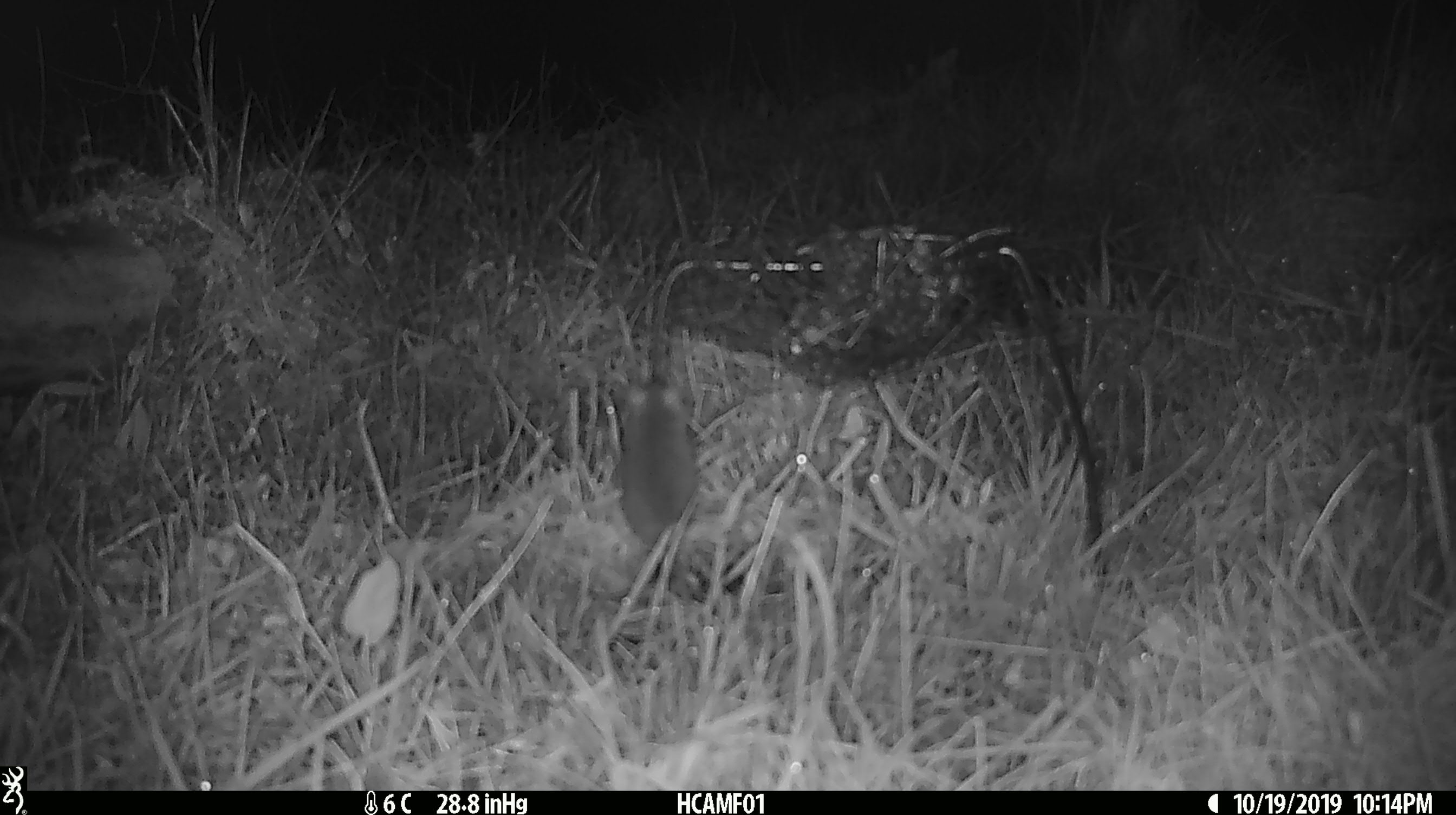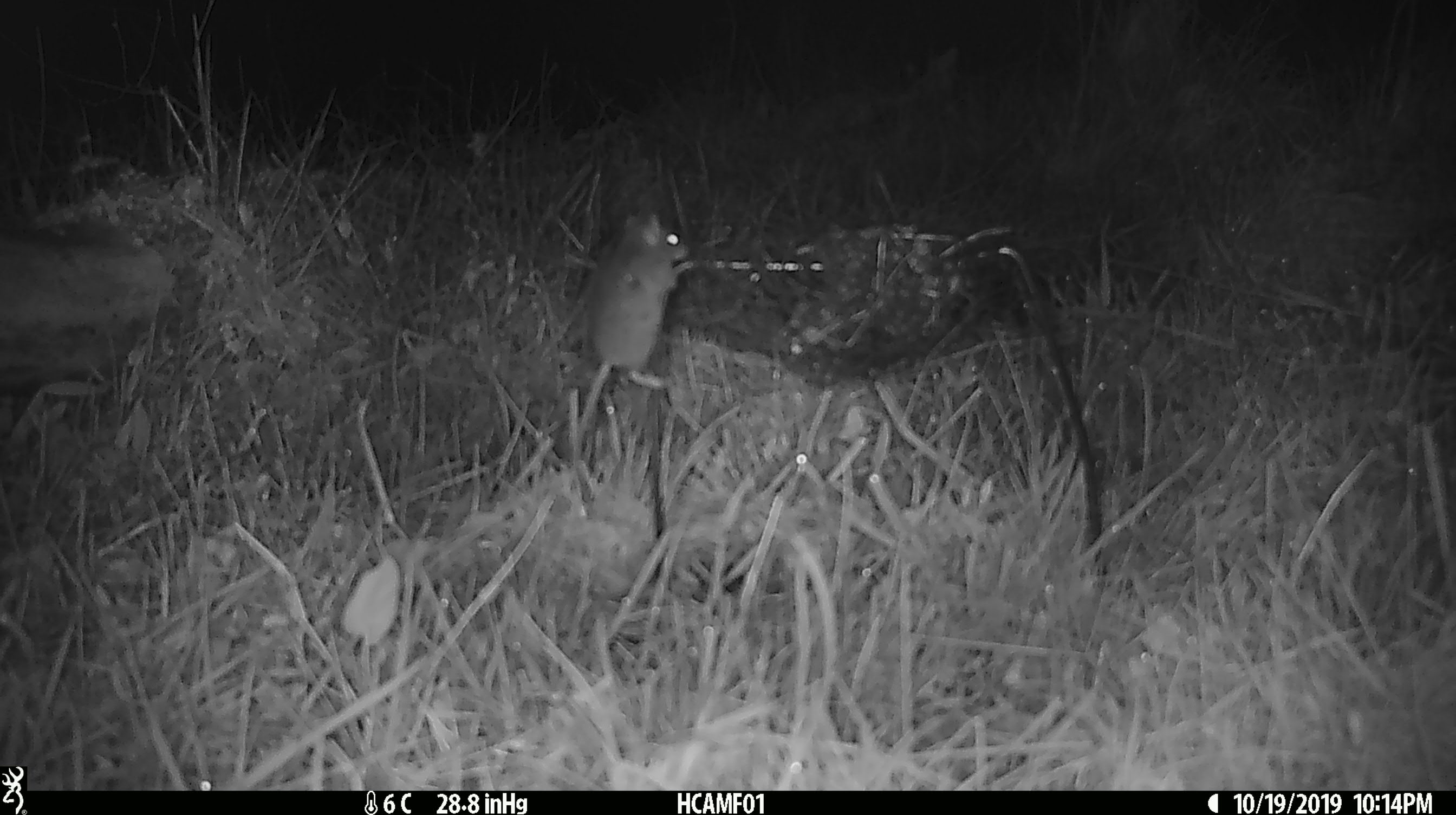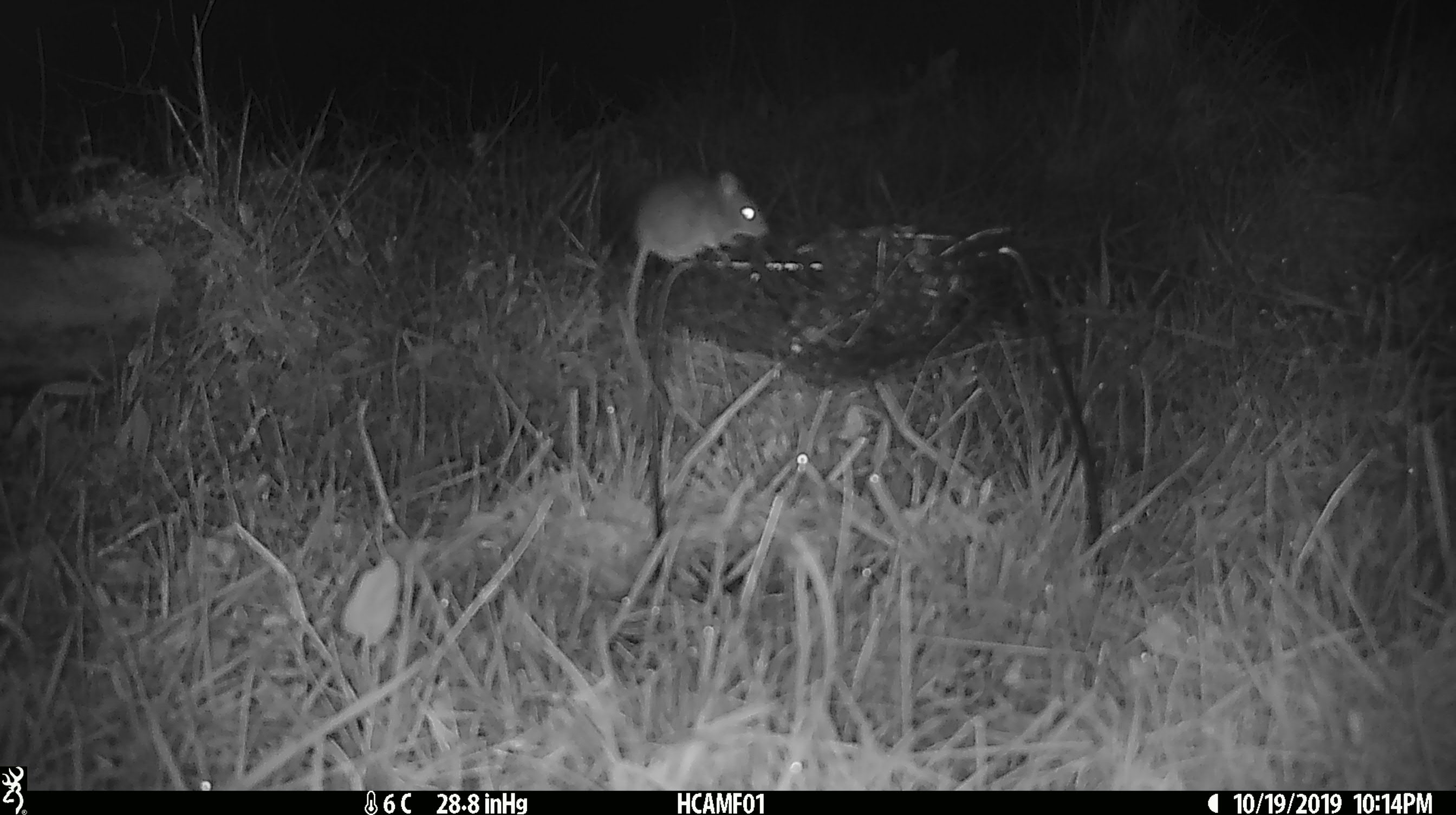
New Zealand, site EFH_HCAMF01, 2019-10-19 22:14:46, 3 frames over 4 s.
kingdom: Animalia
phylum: Chordata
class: Mammalia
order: Rodentia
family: Muridae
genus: Mus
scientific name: Mus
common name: mouse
Mouse (Mus).